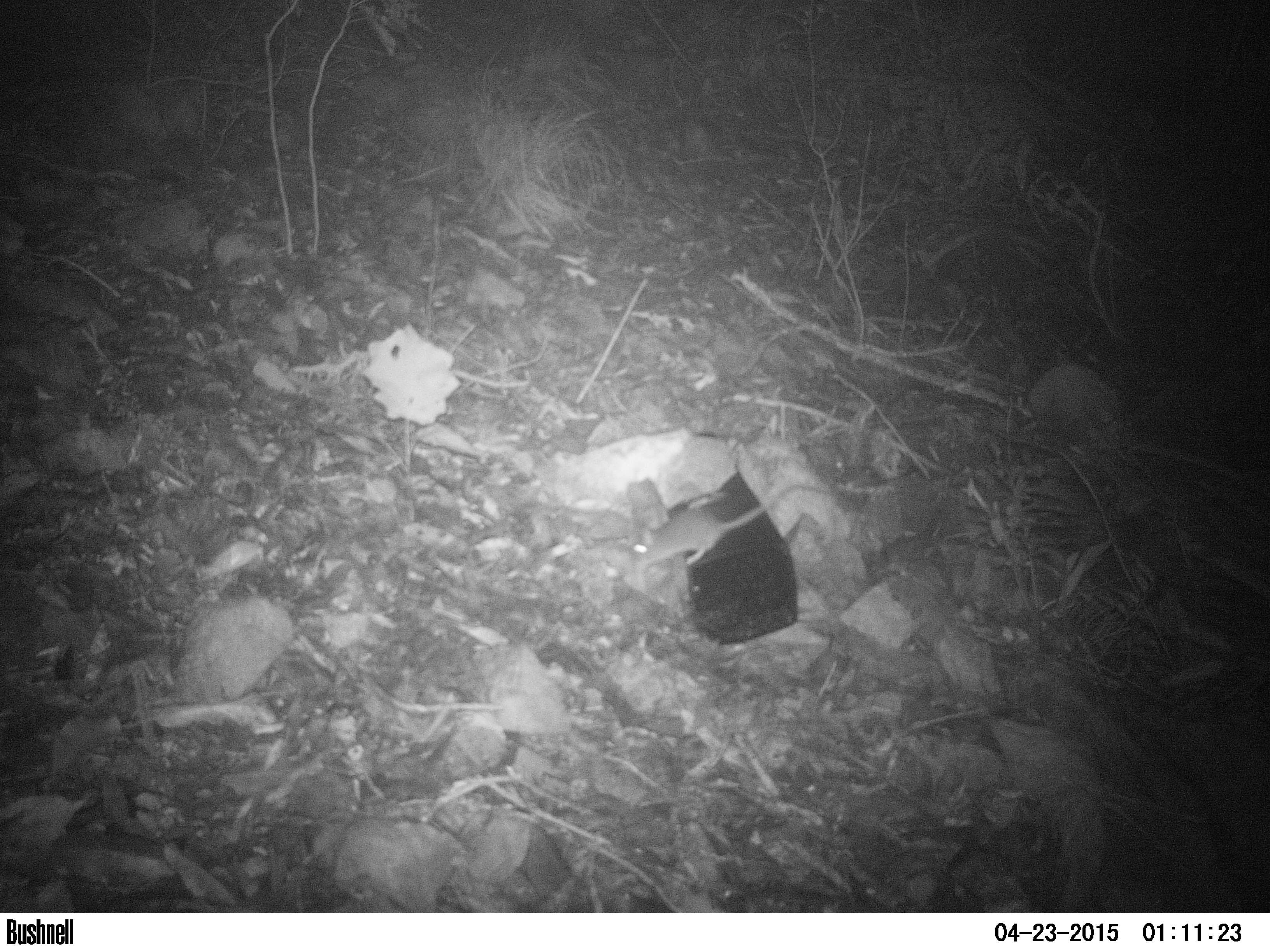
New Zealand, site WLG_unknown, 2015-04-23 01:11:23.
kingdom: Animalia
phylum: Chordata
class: Mammalia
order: Rodentia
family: Muridae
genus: Rattus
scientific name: Rattus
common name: rat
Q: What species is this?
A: Rat (Rattus).